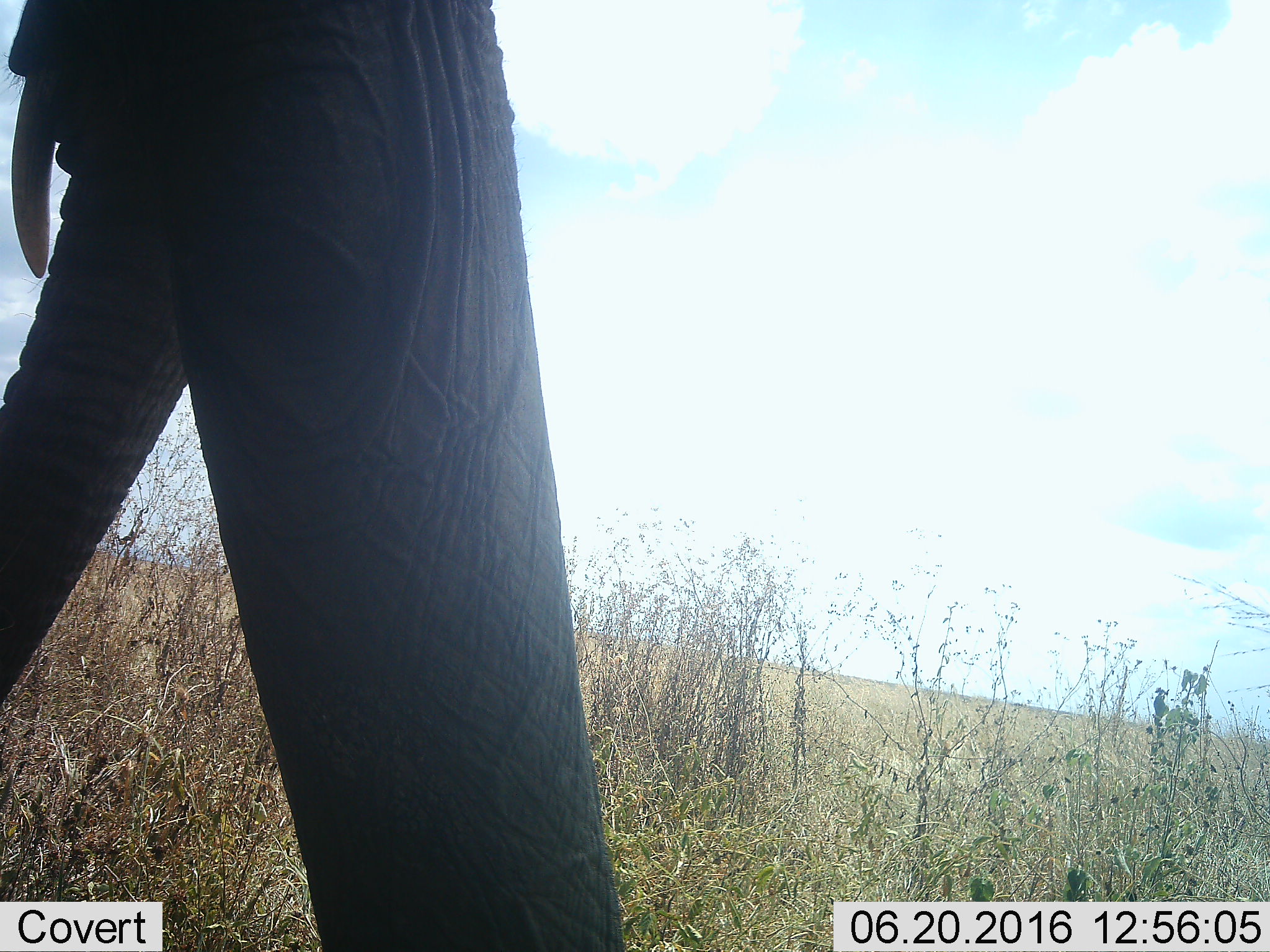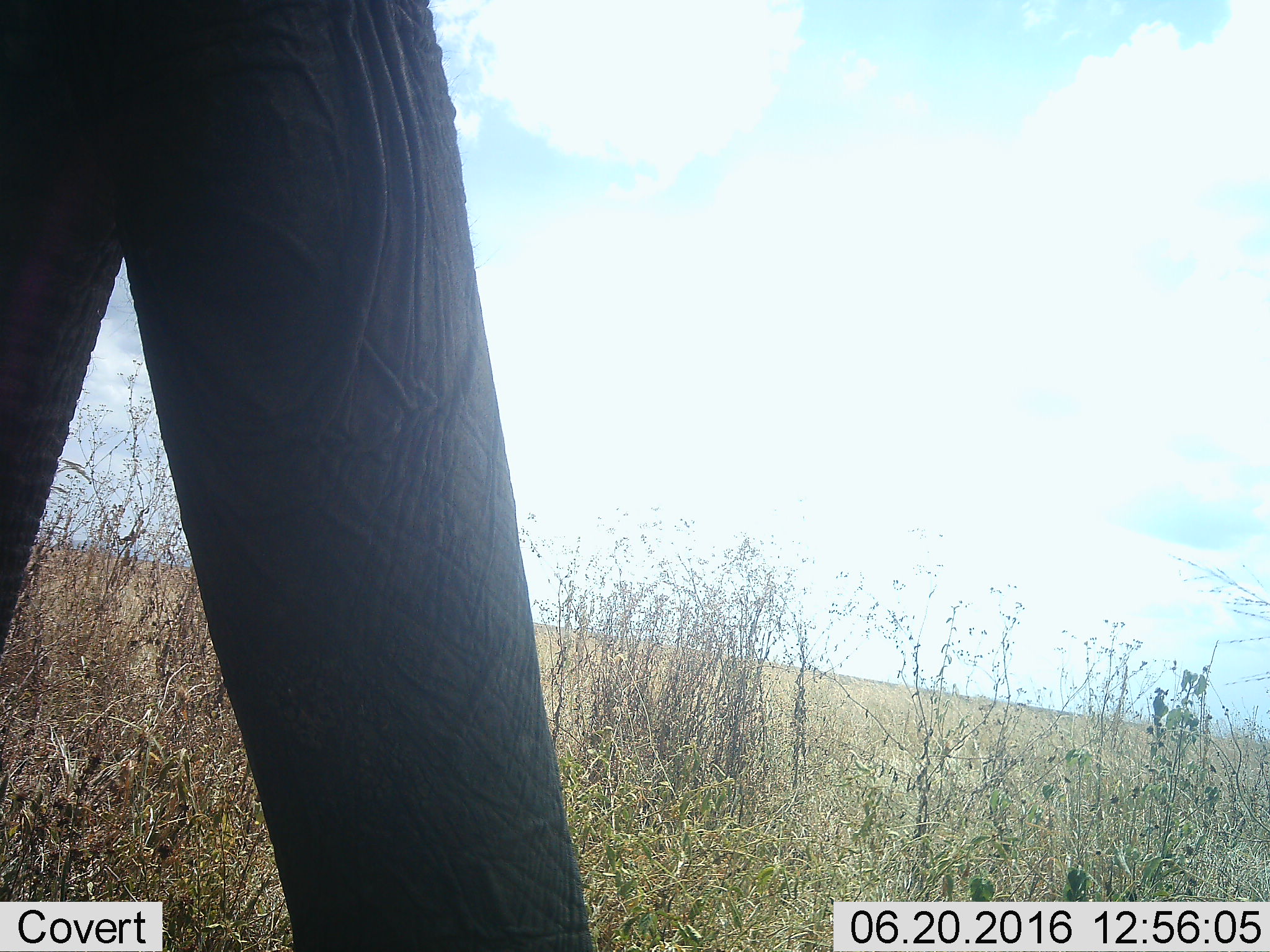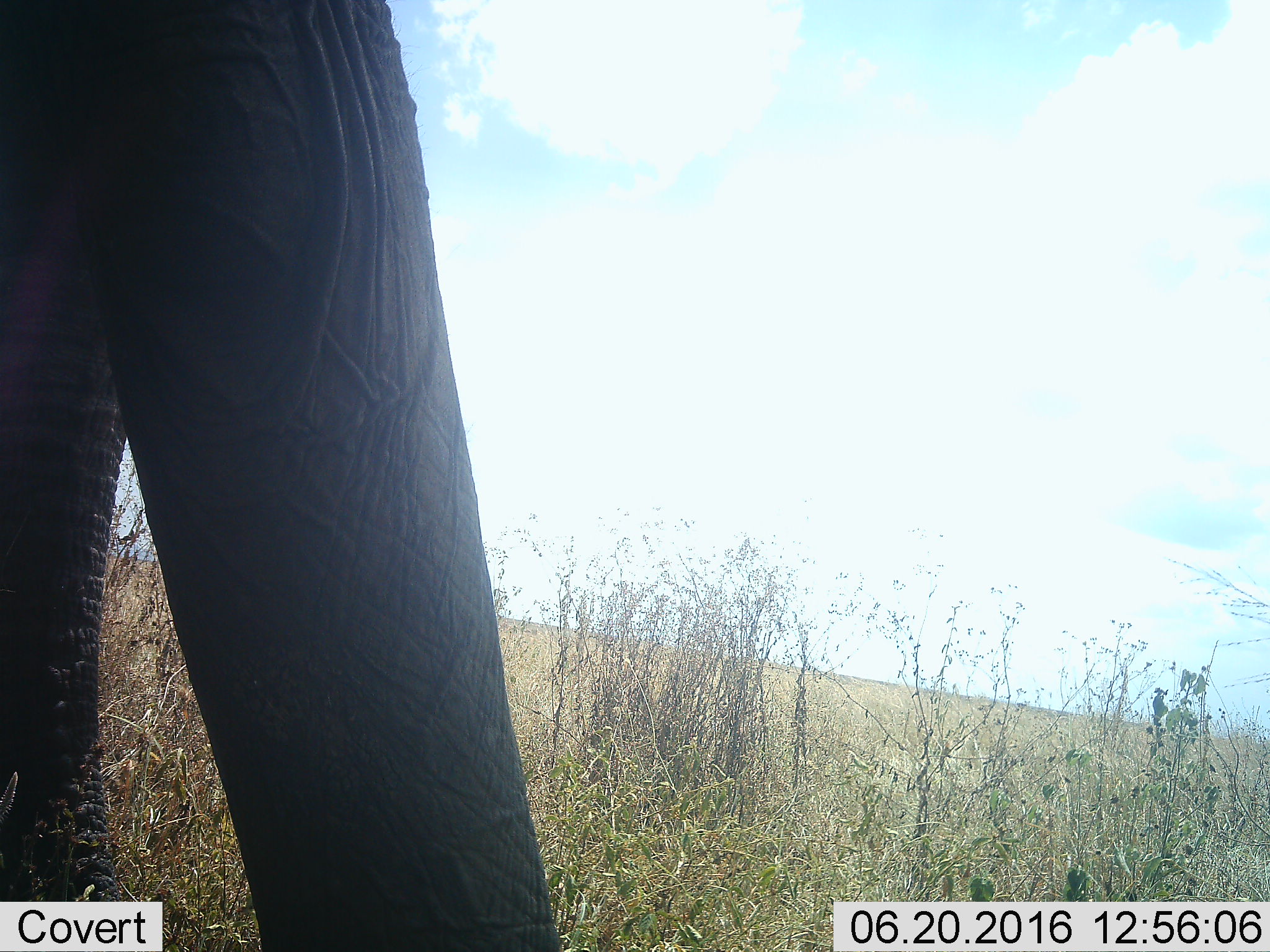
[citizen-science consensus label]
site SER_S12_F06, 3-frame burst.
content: unidentified animal